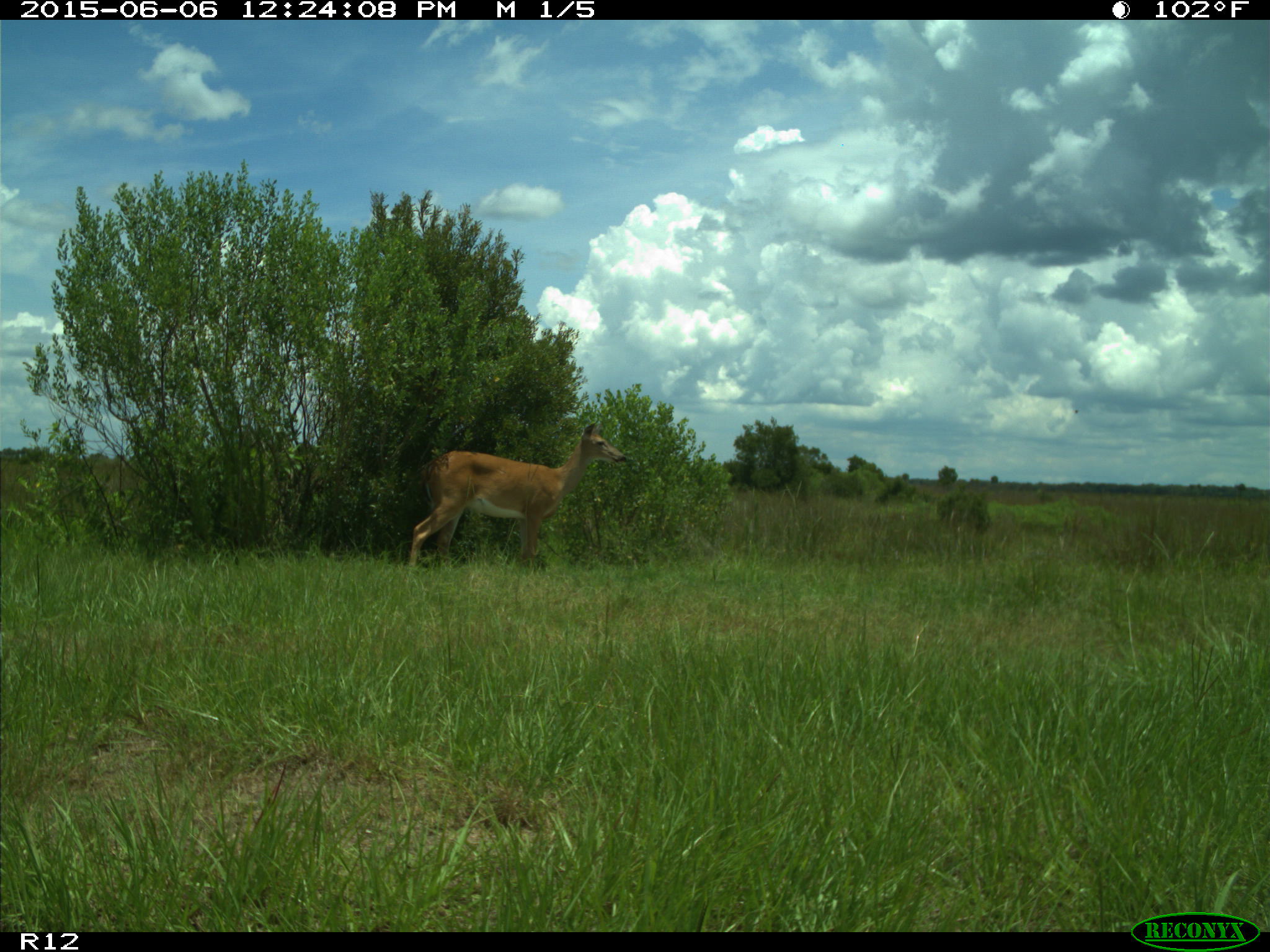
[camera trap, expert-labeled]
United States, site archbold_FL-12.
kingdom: Animalia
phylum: Chordata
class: Mammalia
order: Artiodactyla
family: Cervidae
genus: Odocoileus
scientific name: Odocoileus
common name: deer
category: unidentified deer